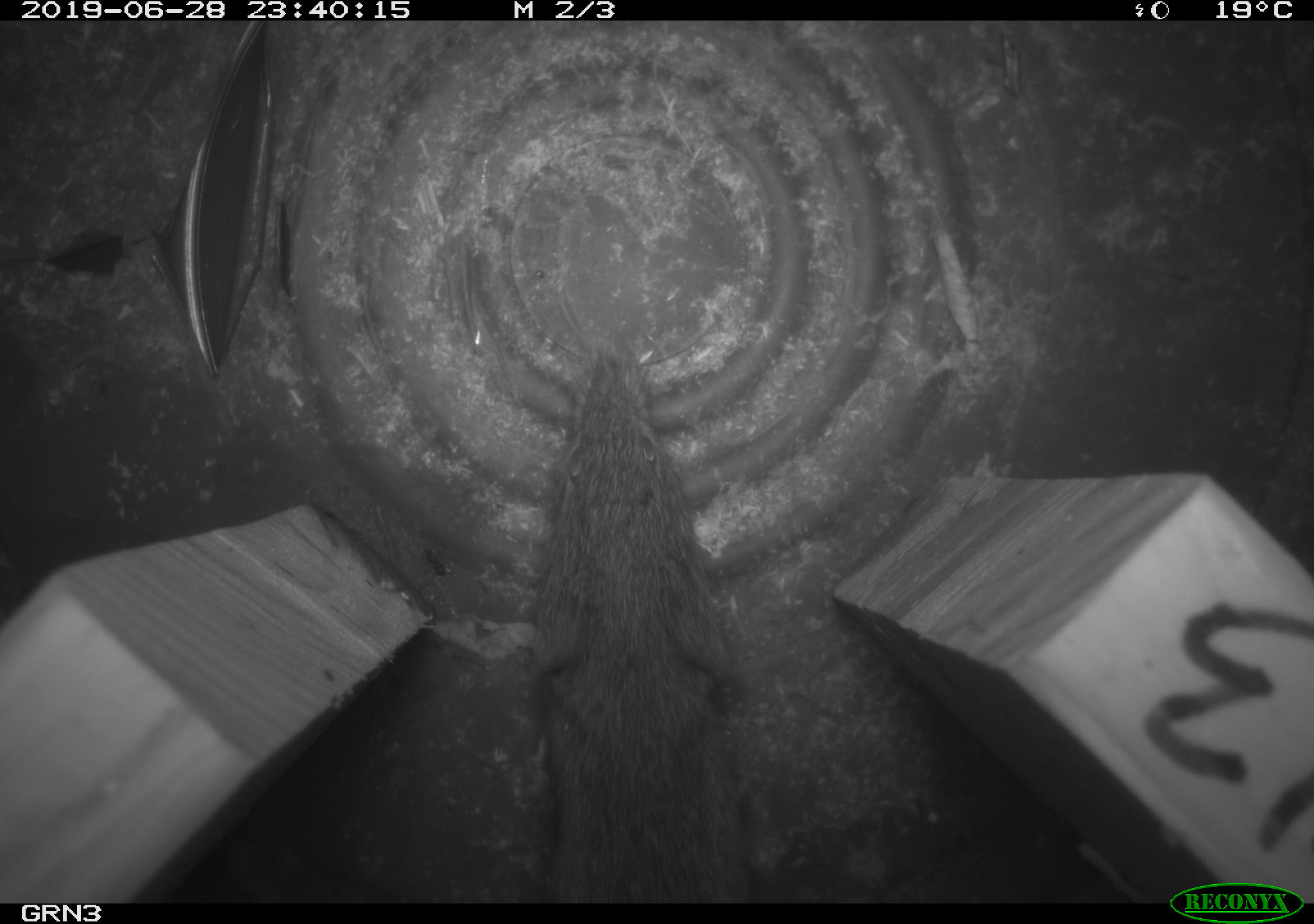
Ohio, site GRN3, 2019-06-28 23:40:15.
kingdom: Animalia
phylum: Chordata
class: Mammalia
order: Rodentia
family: Cricetidae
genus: Microtus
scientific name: Microtus pennsylvanicus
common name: meadow vole